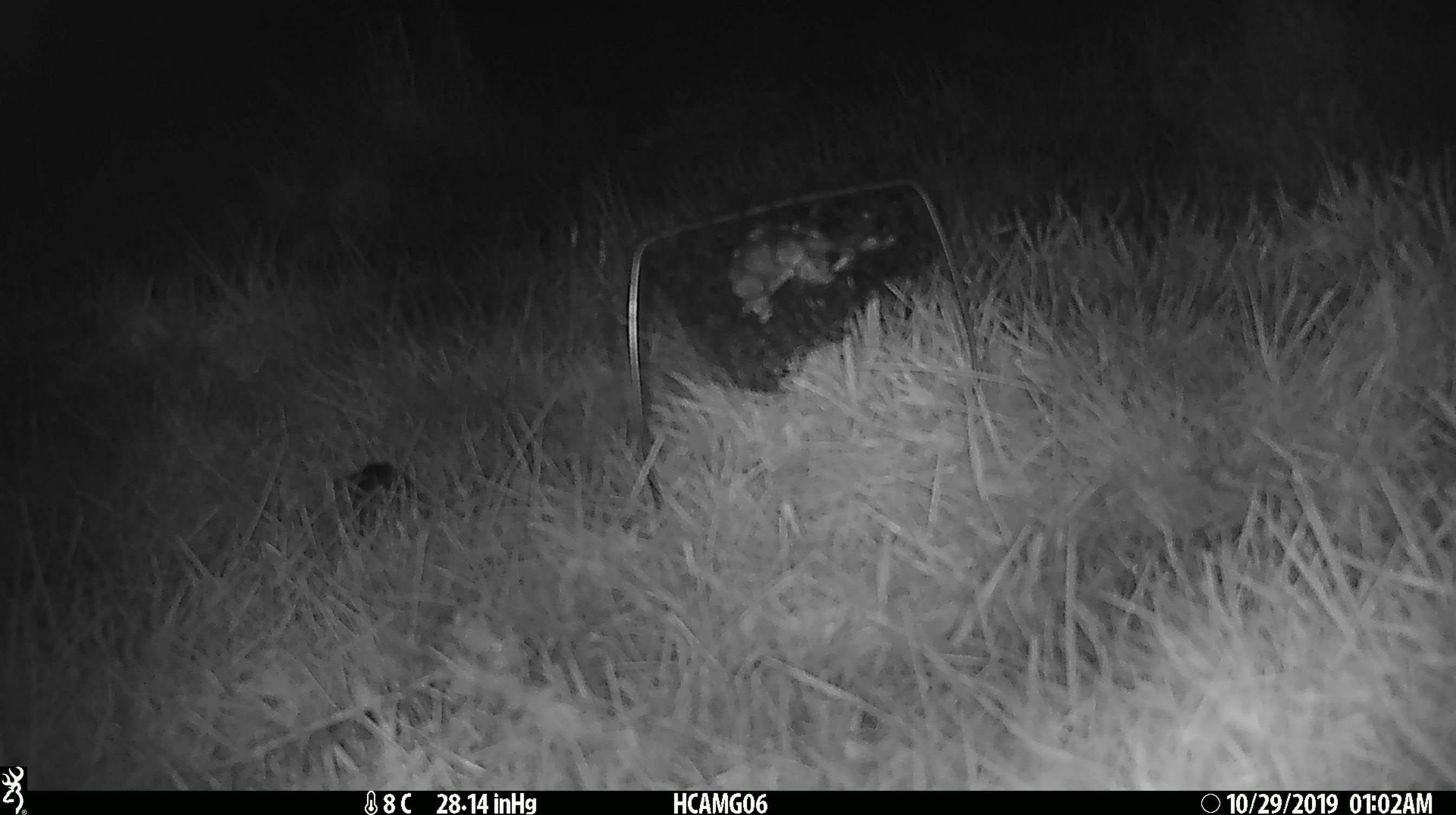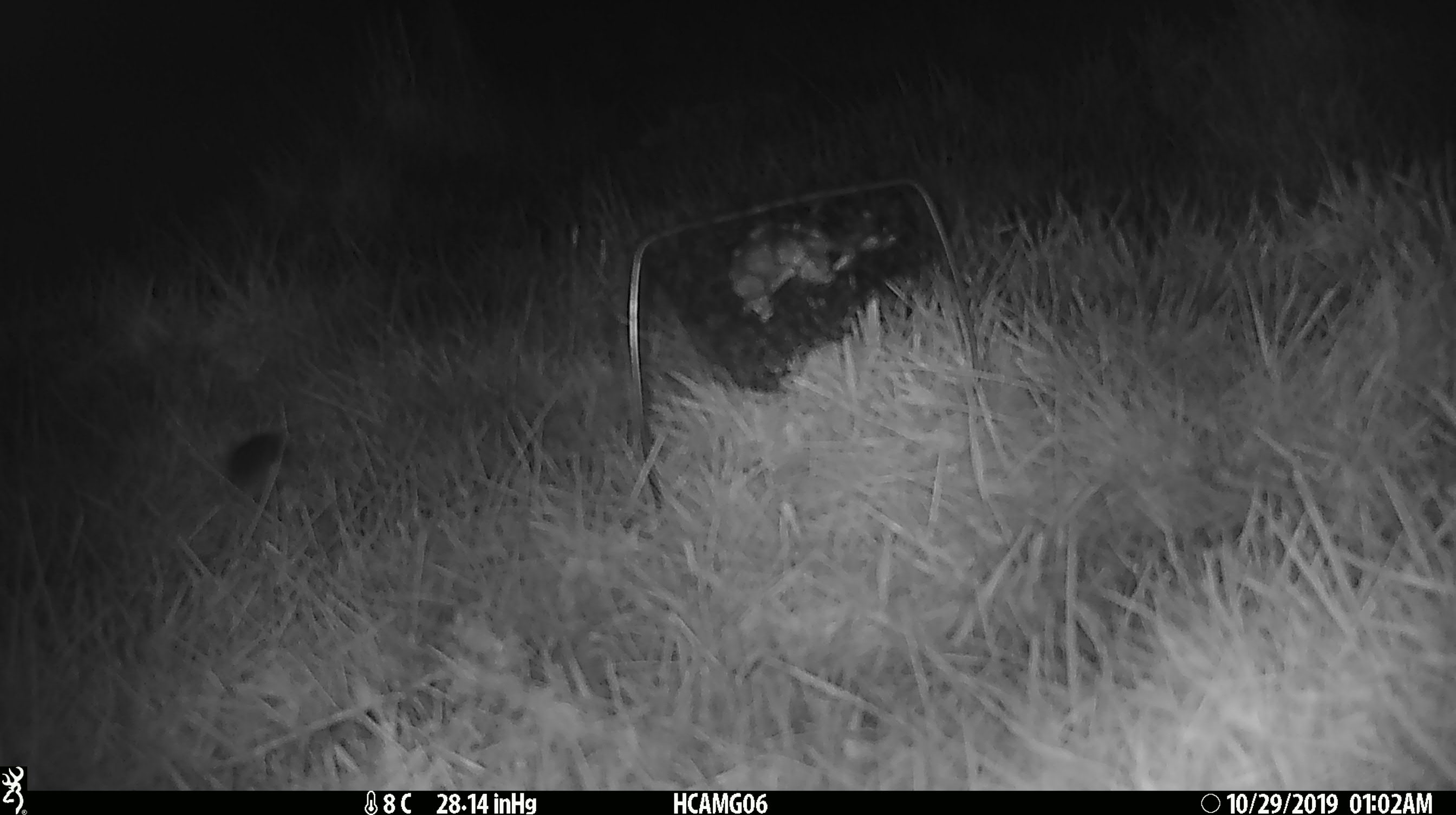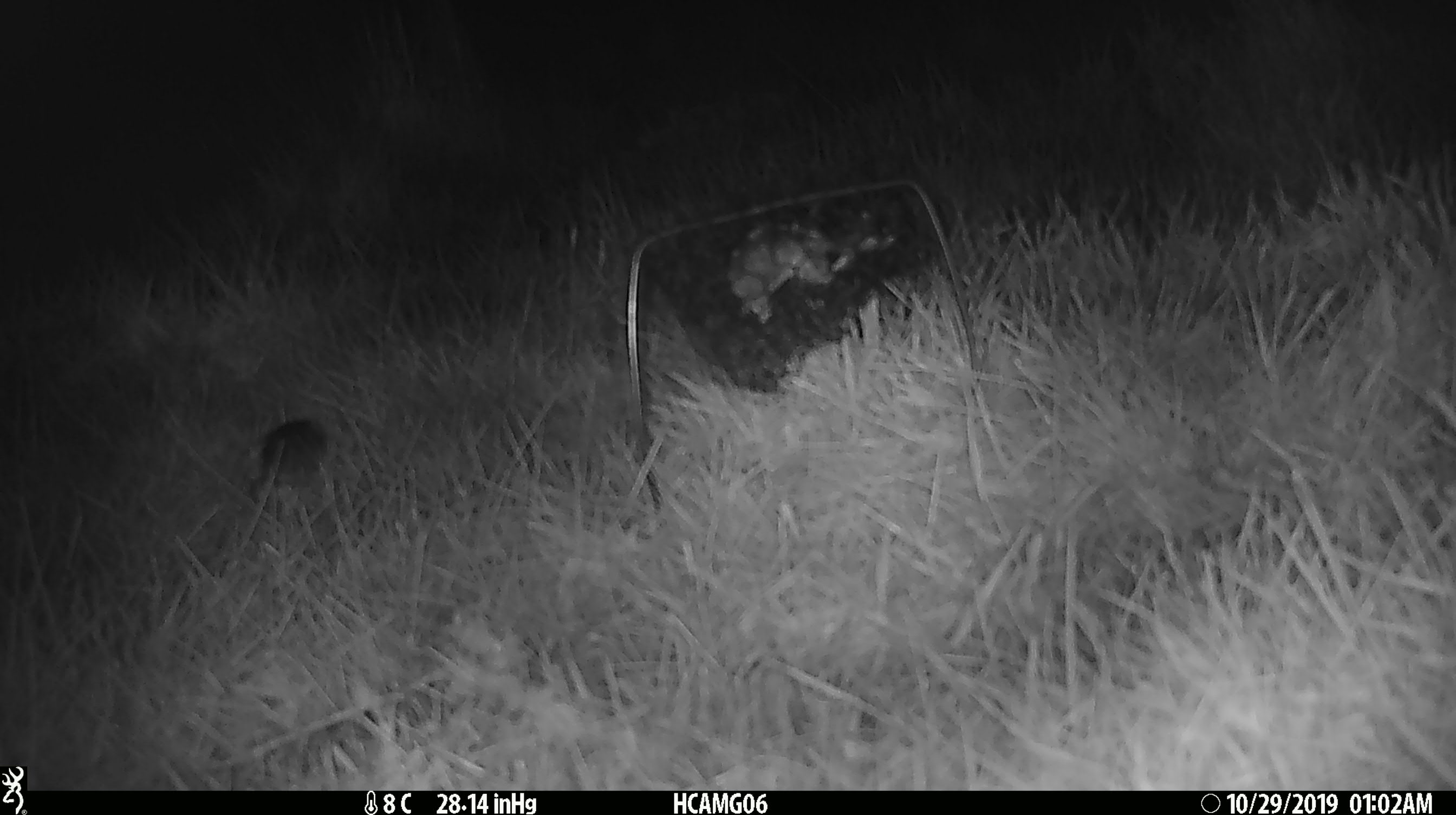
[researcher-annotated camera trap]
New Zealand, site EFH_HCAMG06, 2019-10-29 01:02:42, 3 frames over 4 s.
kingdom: Animalia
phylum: Chordata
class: Mammalia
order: Rodentia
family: Muridae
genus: Mus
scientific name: Mus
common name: mouse